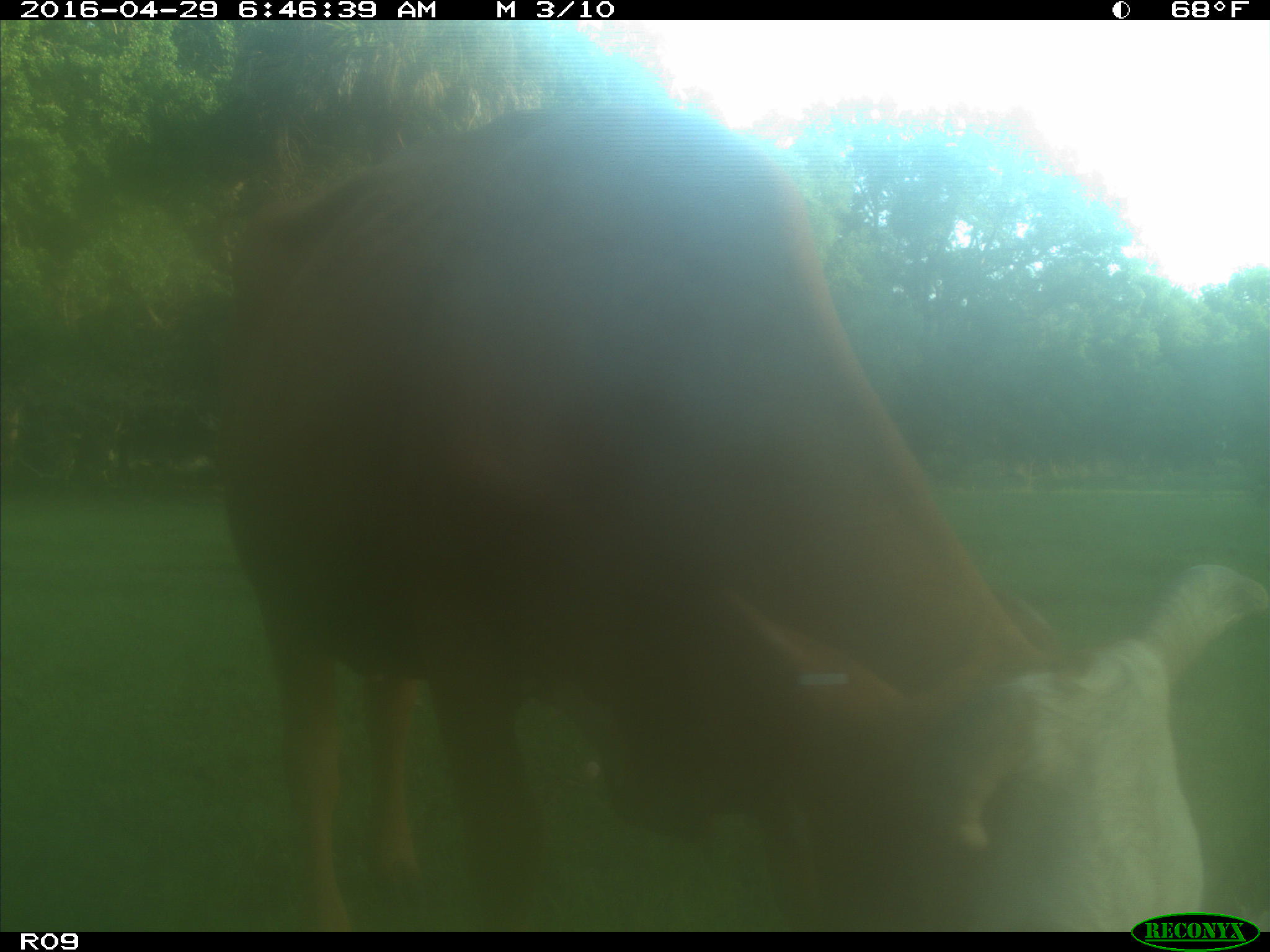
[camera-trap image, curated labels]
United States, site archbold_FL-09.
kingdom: Animalia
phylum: Chordata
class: Mammalia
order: Artiodactyla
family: Bovidae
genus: Bos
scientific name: Bos taurus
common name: domestic cow